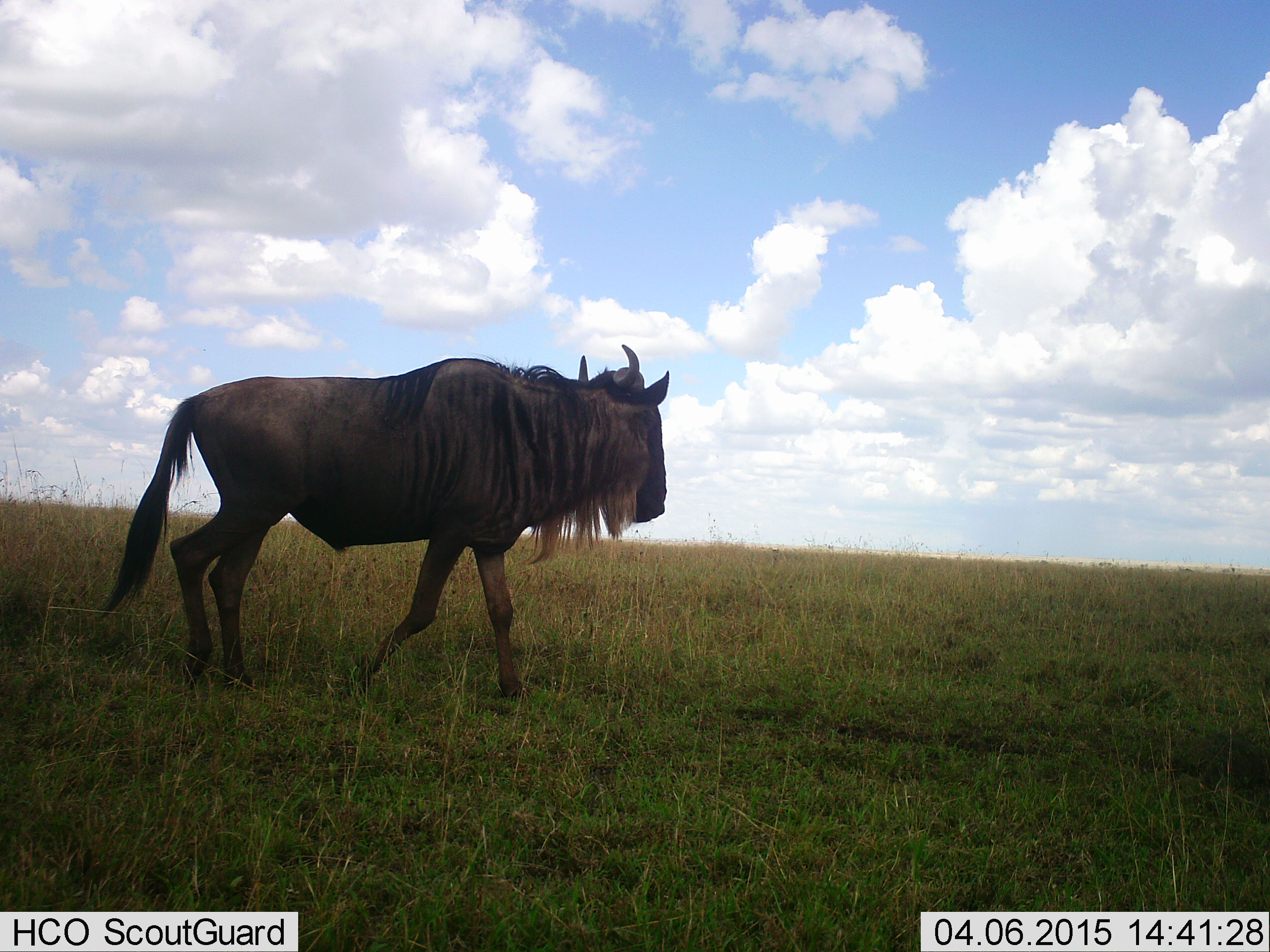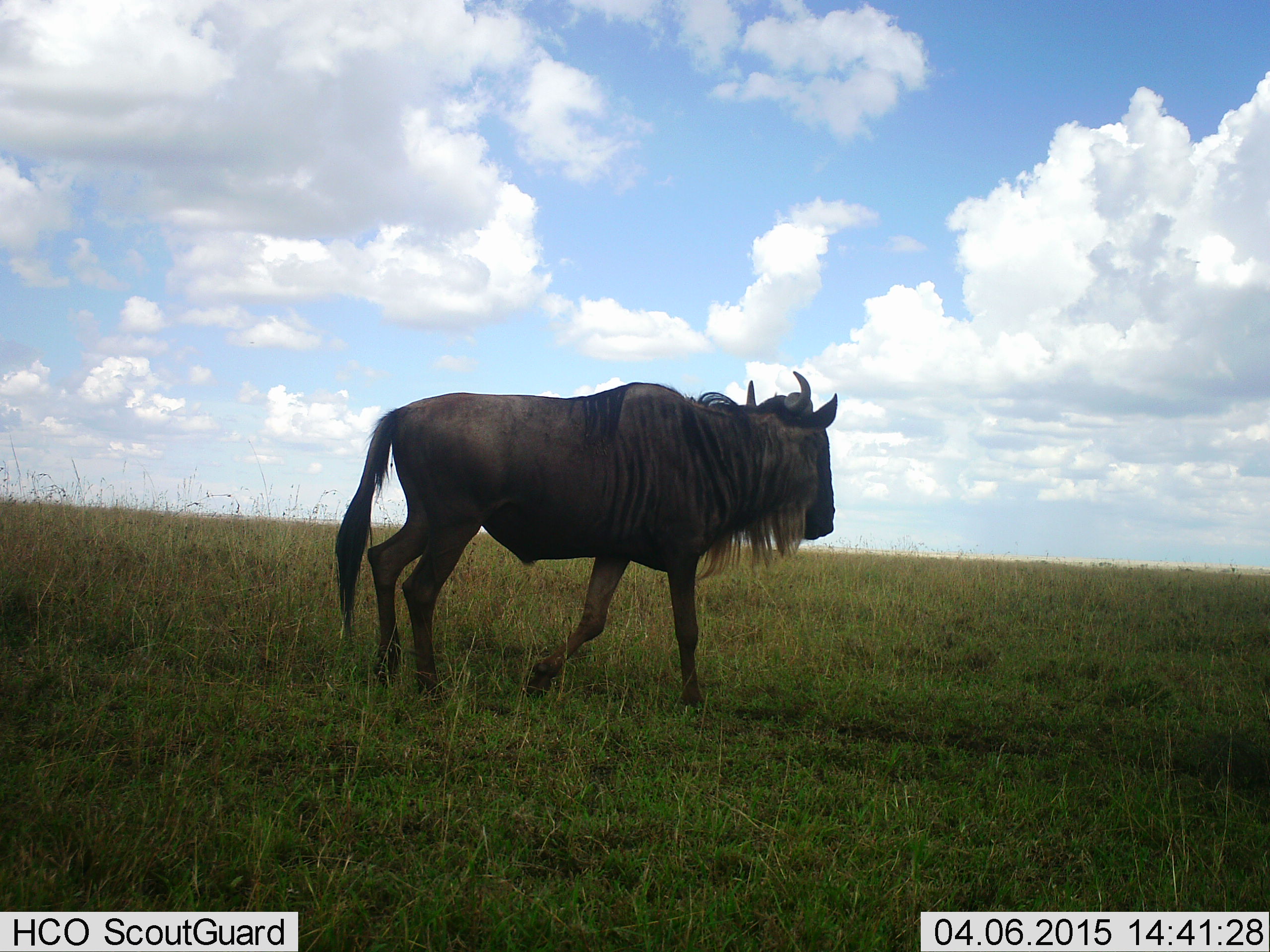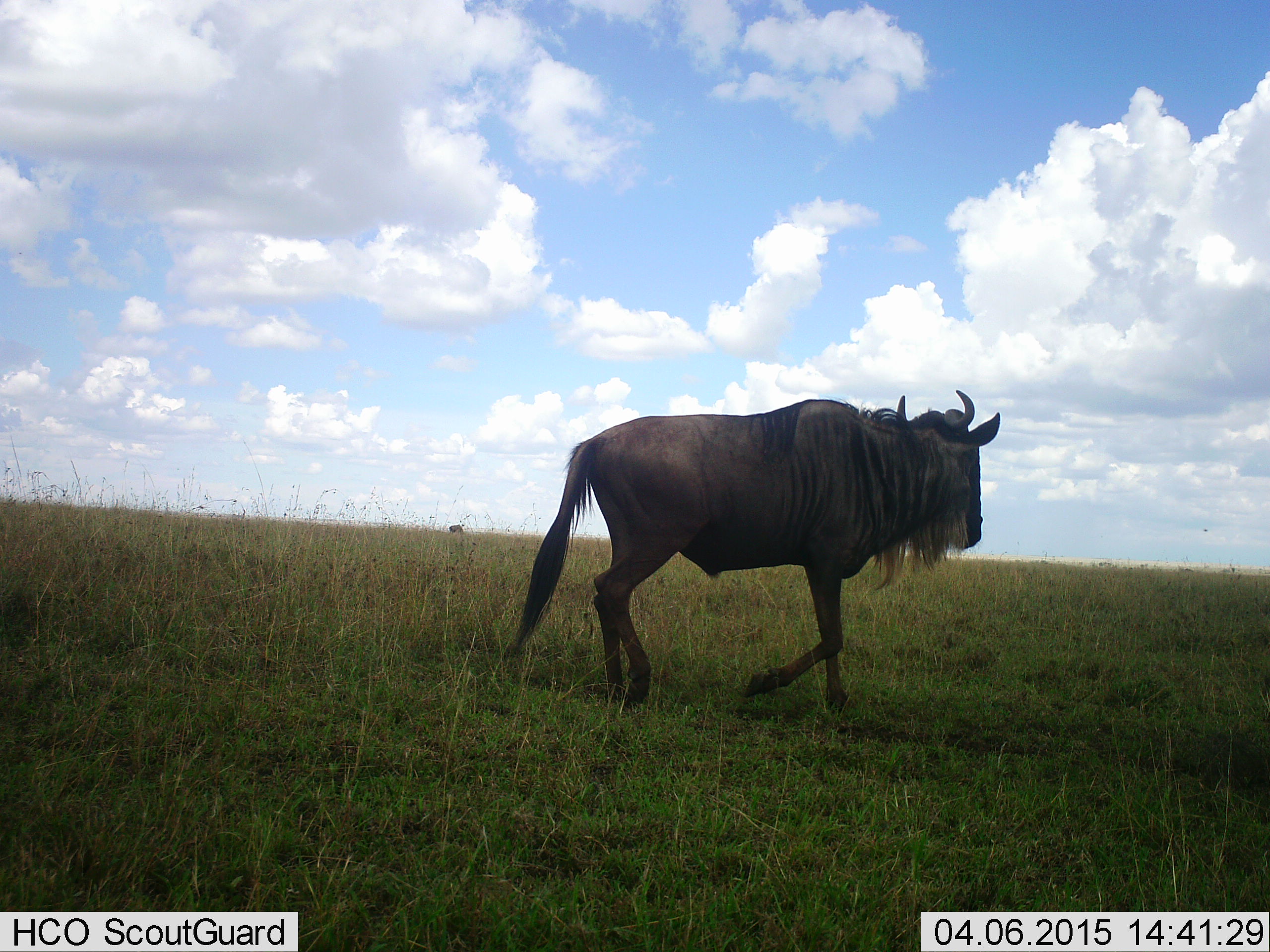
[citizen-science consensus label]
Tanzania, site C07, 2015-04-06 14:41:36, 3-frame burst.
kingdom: Animalia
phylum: Chordata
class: Mammalia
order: Artiodactyla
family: Bovidae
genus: Connochaetes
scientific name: Connochaetes taurinus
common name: blue wildebeest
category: wildebeest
Wildebeest (blue wildebeest) (Connochaetes taurinus), count 1. Behavior (volunteer vote fractions): standing 10%, resting 10%, moving 90%, interacting 0%. Young present (vote fraction): 0%. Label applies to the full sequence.